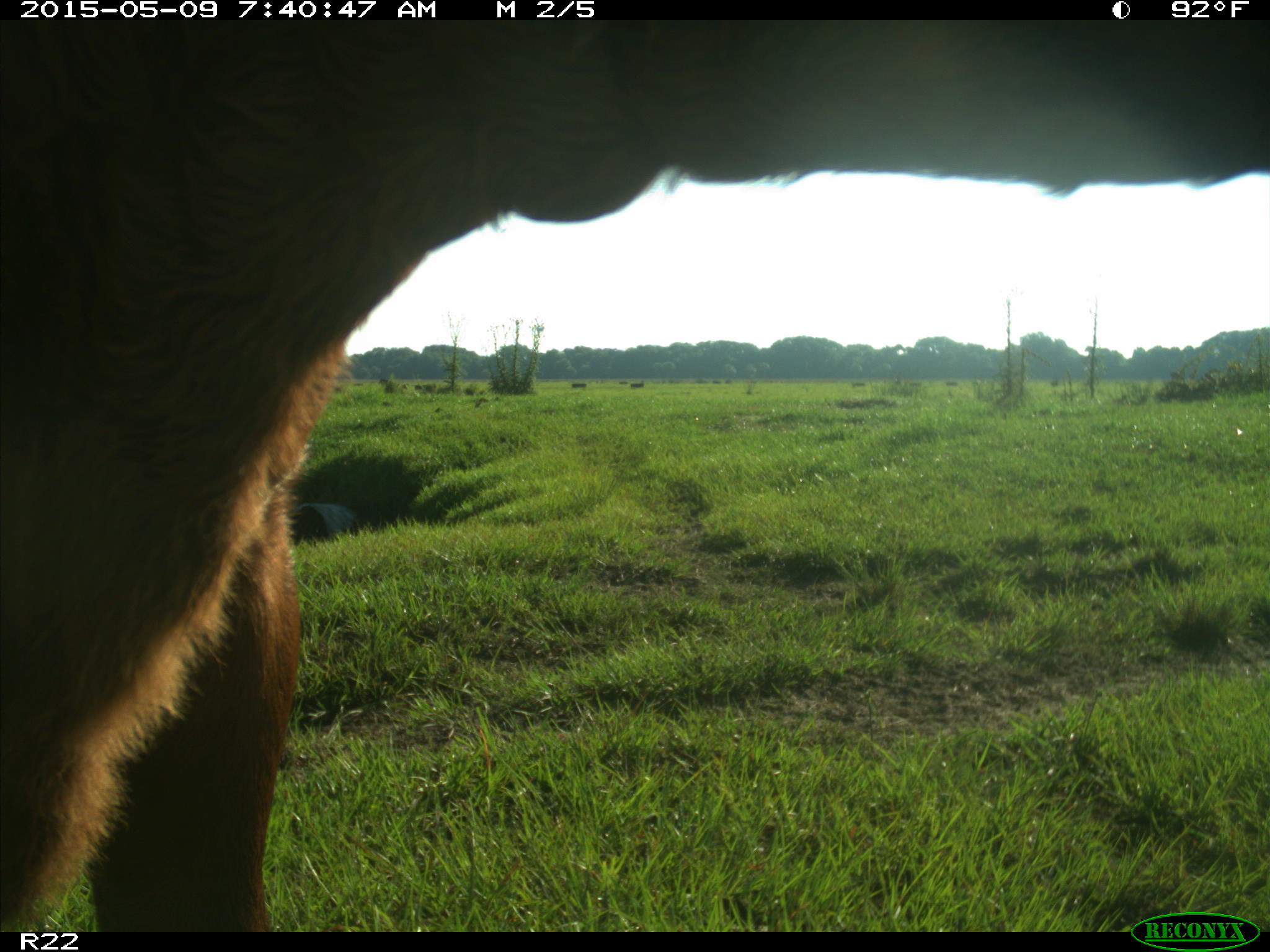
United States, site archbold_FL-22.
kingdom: Animalia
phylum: Chordata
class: Mammalia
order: Artiodactyla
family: Bovidae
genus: Bos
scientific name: Bos taurus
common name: domestic cow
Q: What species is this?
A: Bos taurus (domestic cow).